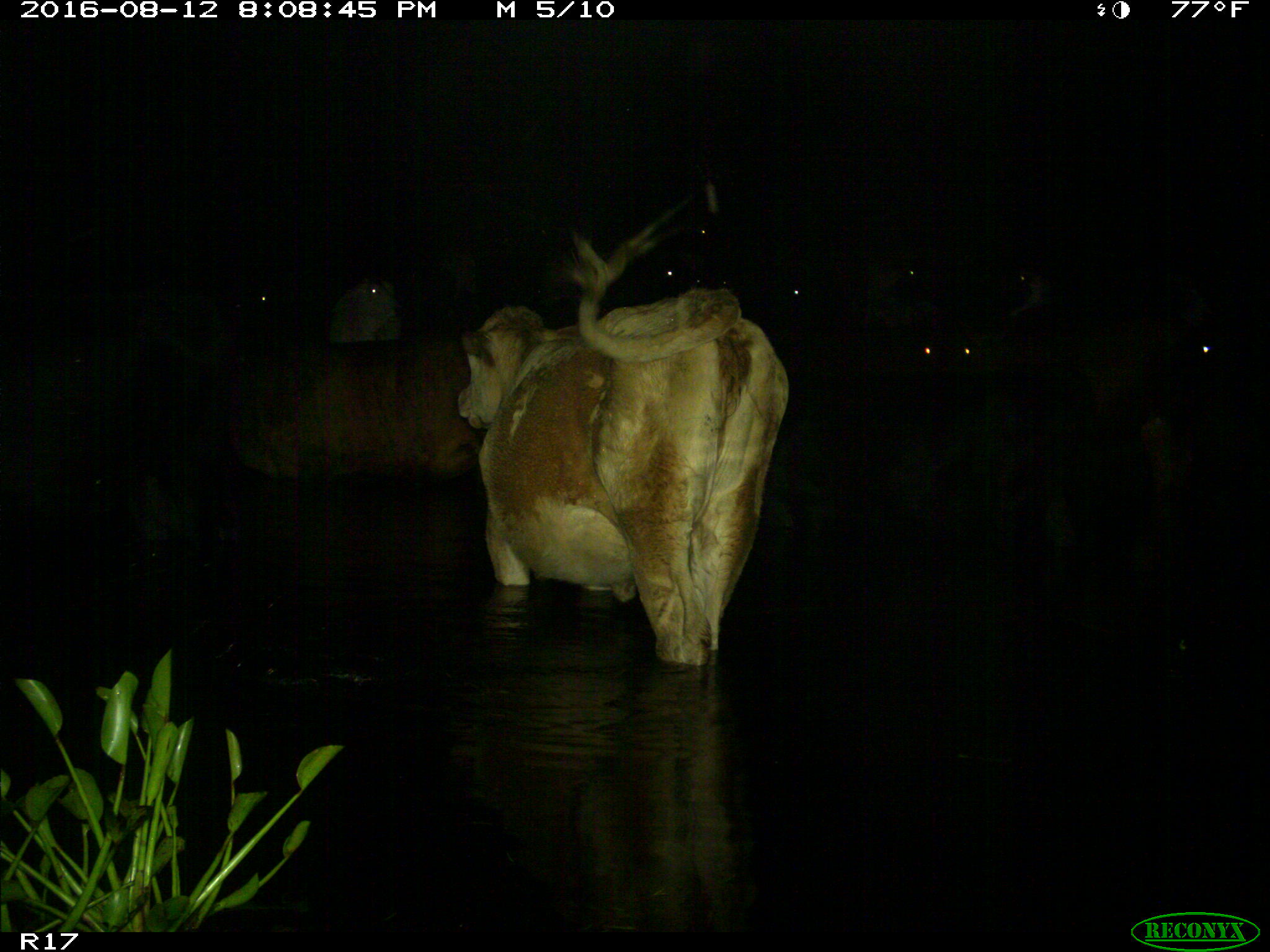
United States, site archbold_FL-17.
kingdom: Animalia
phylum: Chordata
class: Mammalia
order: Artiodactyla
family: Bovidae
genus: Bos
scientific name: Bos taurus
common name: domestic cow